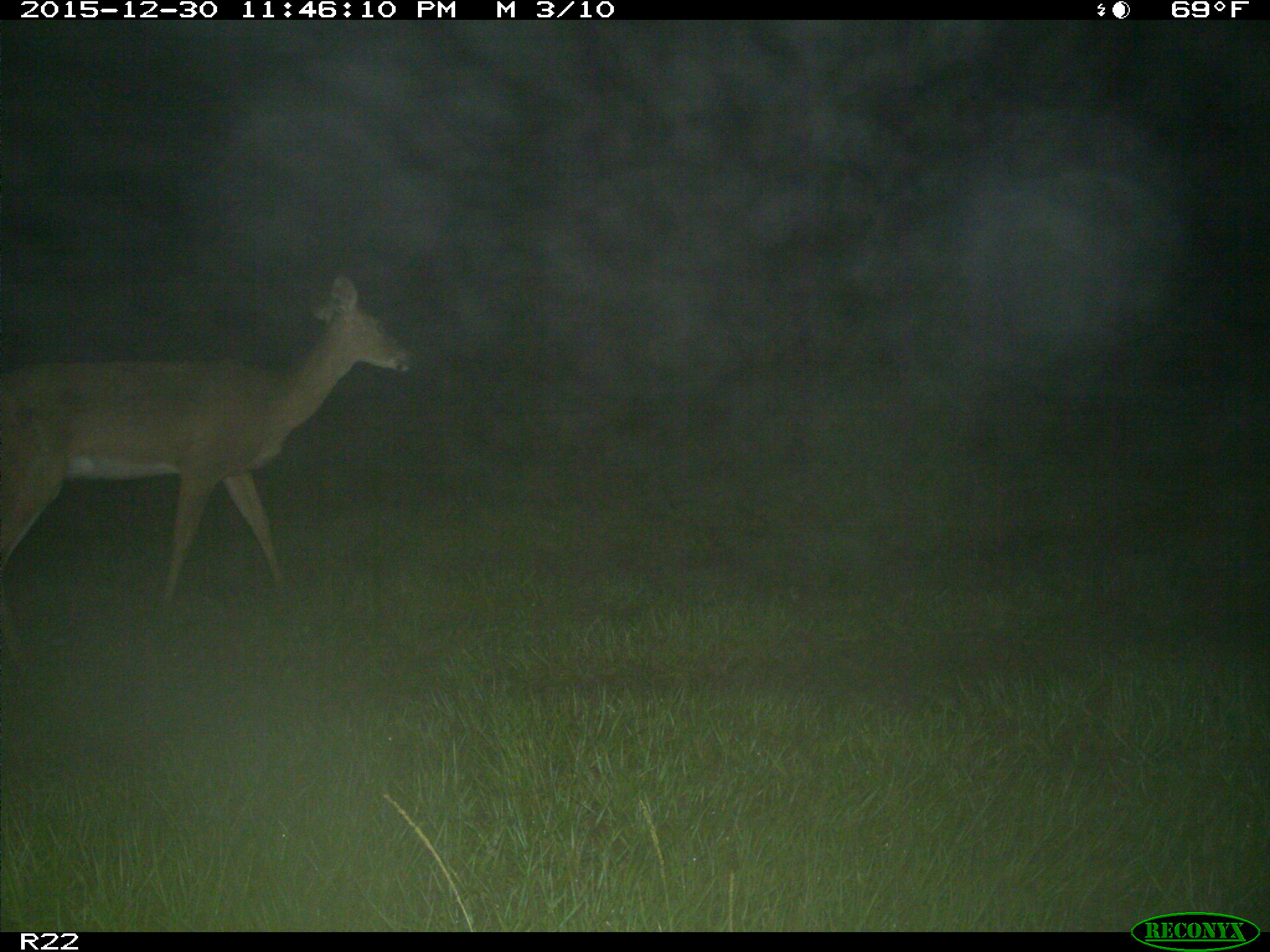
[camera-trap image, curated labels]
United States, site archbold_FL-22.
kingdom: Animalia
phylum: Chordata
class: Mammalia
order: Artiodactyla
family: Cervidae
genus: Odocoileus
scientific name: Odocoileus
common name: deer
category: unidentified deer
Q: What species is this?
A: Unidentified deer (deer) (Odocoileus).